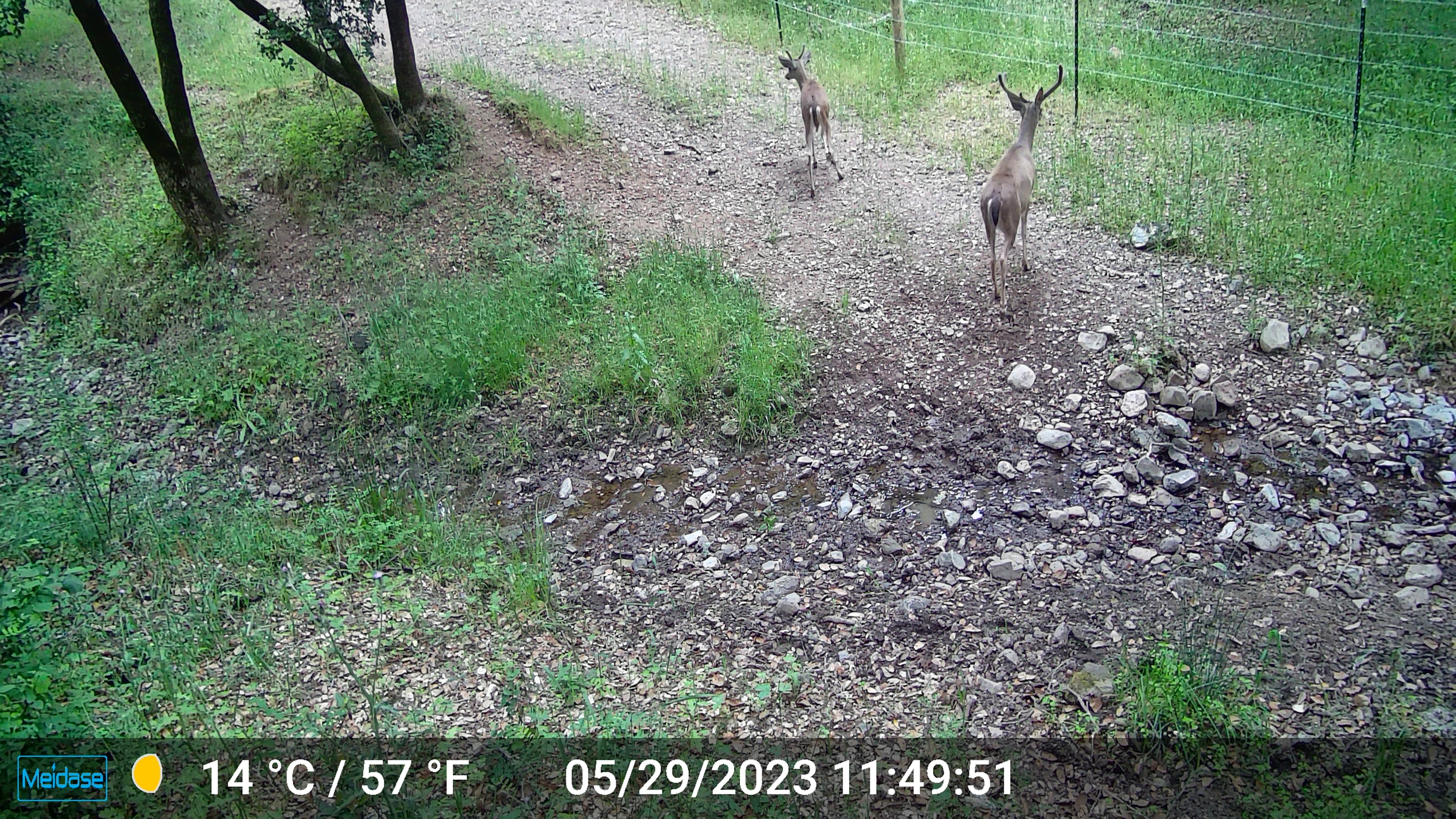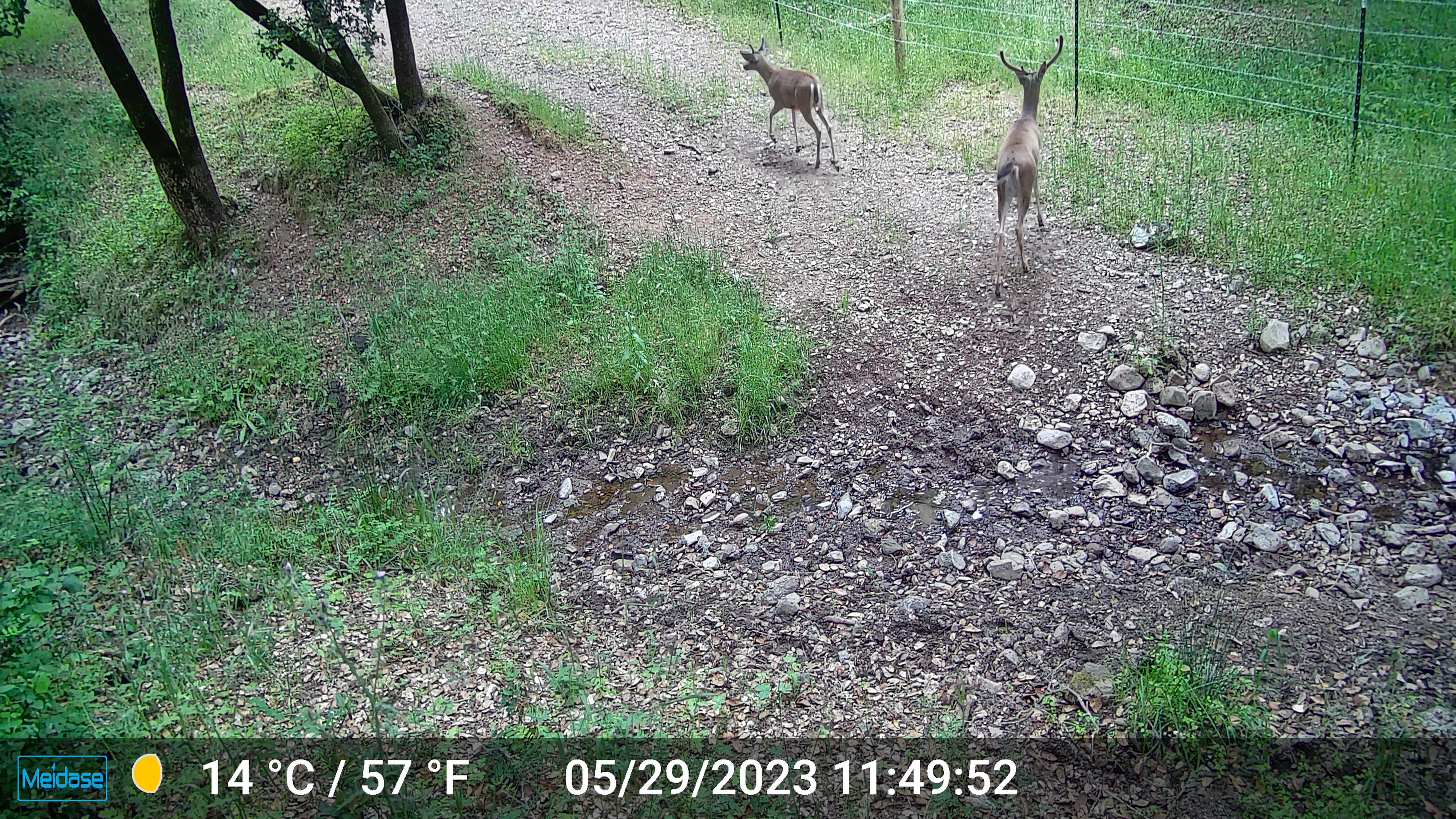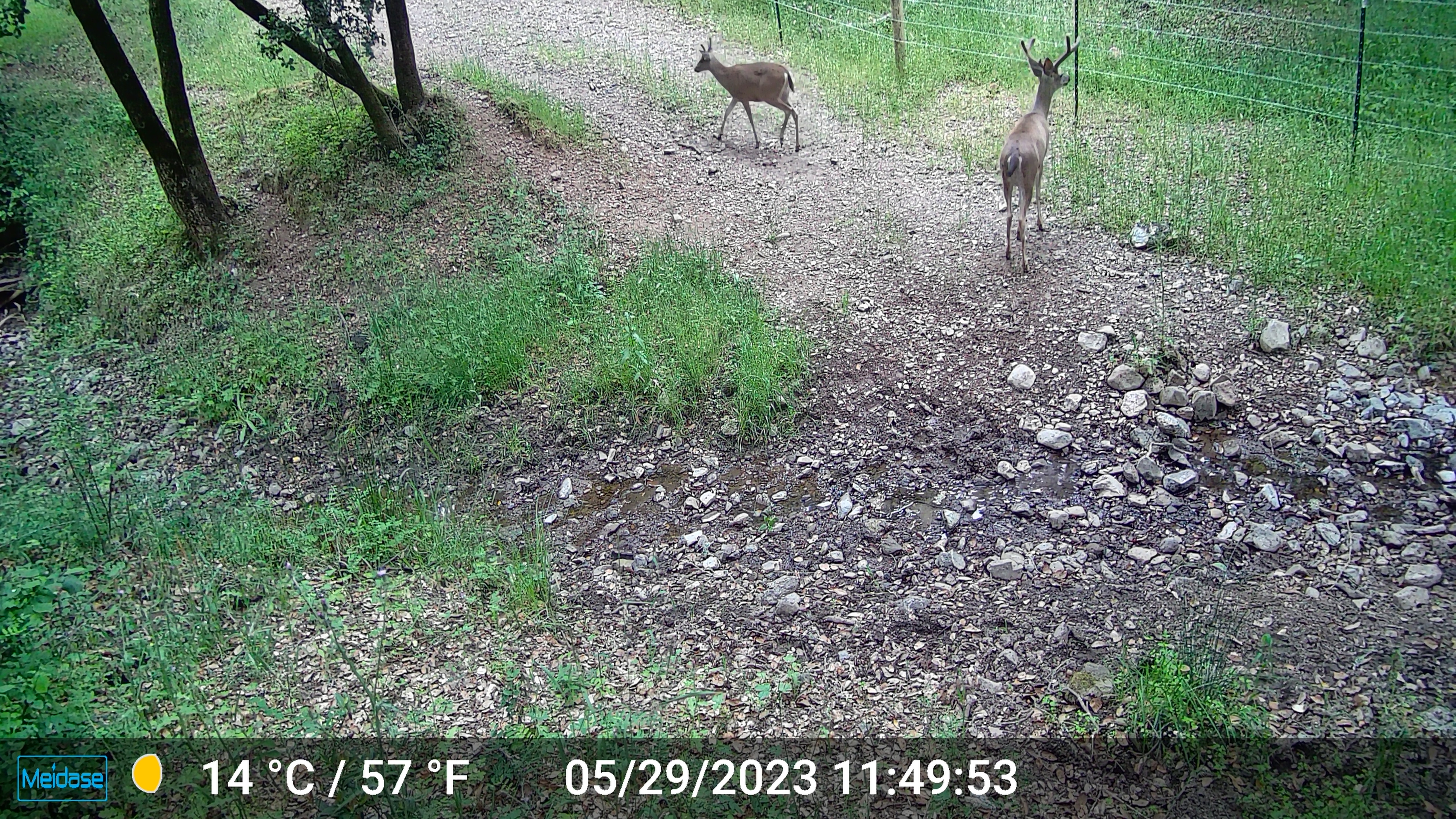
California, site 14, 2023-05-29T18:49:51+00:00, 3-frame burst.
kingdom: Animalia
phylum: Chordata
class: Mammalia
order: Artiodactyla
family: Cervidae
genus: Odocoileus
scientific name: Odocoileus hemionus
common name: mule deer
Mule deer (Odocoileus hemionus).